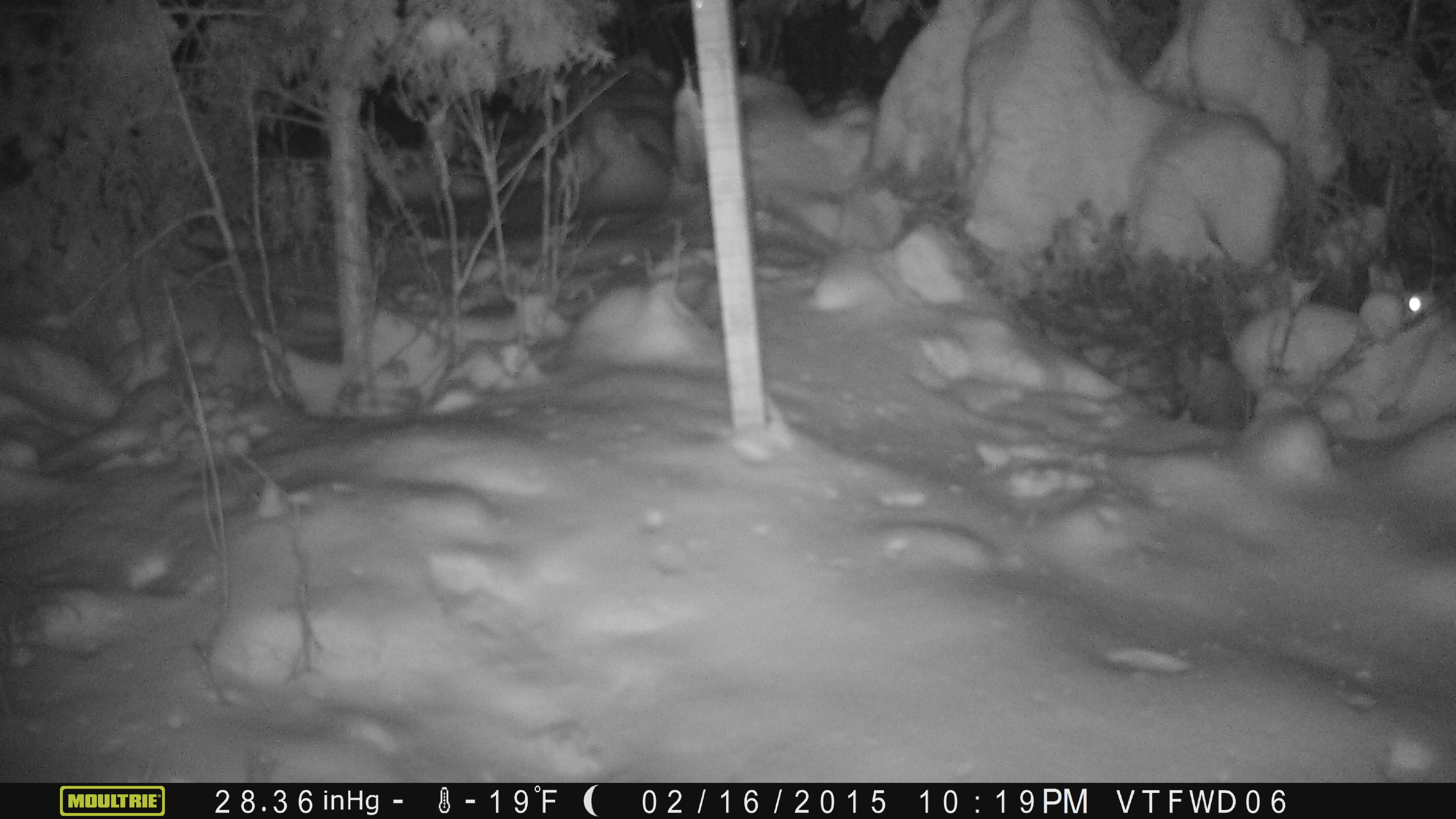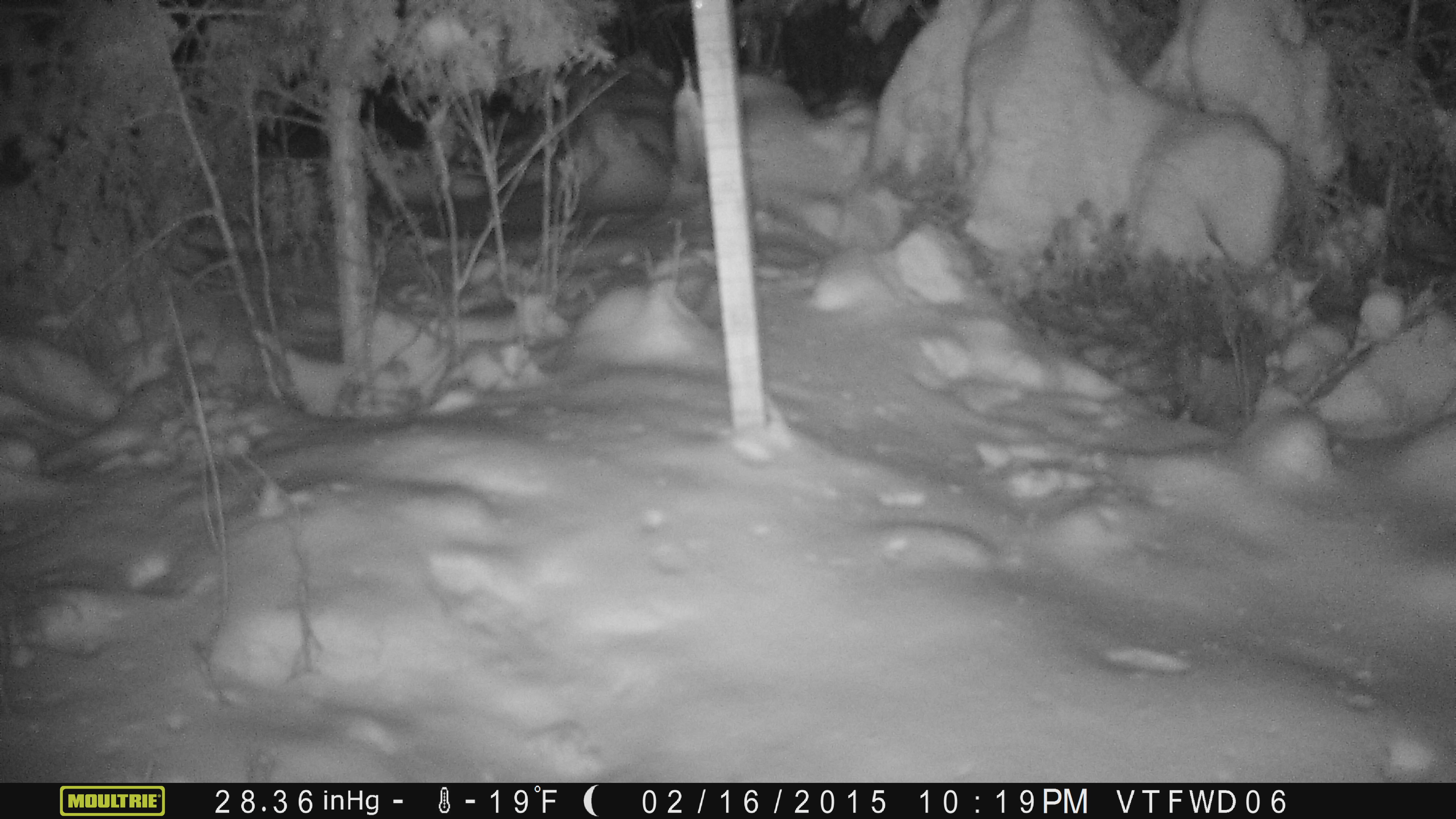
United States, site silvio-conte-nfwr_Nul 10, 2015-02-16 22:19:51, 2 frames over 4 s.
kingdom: Animalia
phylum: Chordata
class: Mammalia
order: Lagomorpha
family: Leporidae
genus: Lepus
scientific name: Lepus americanus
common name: snowshoe hare